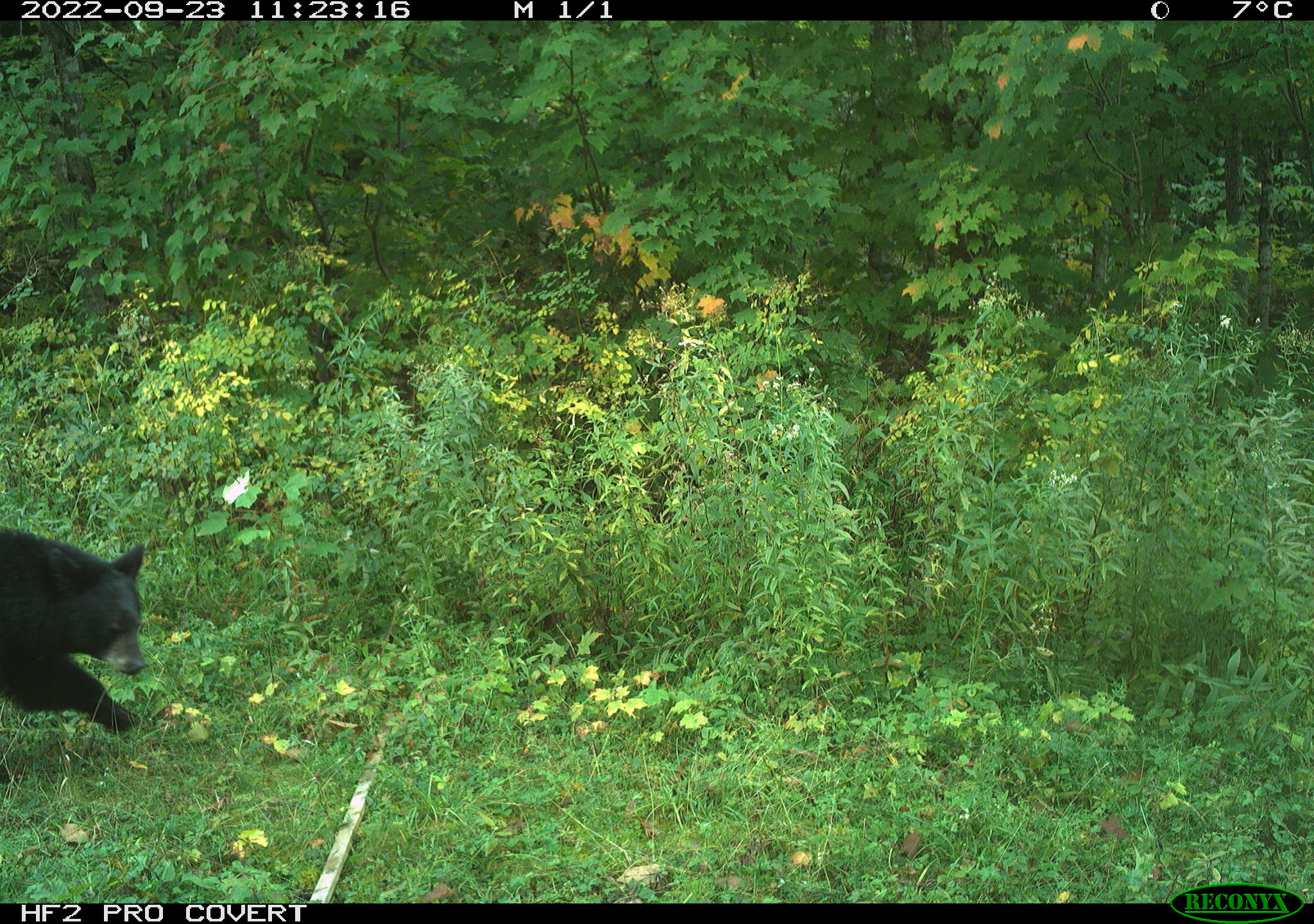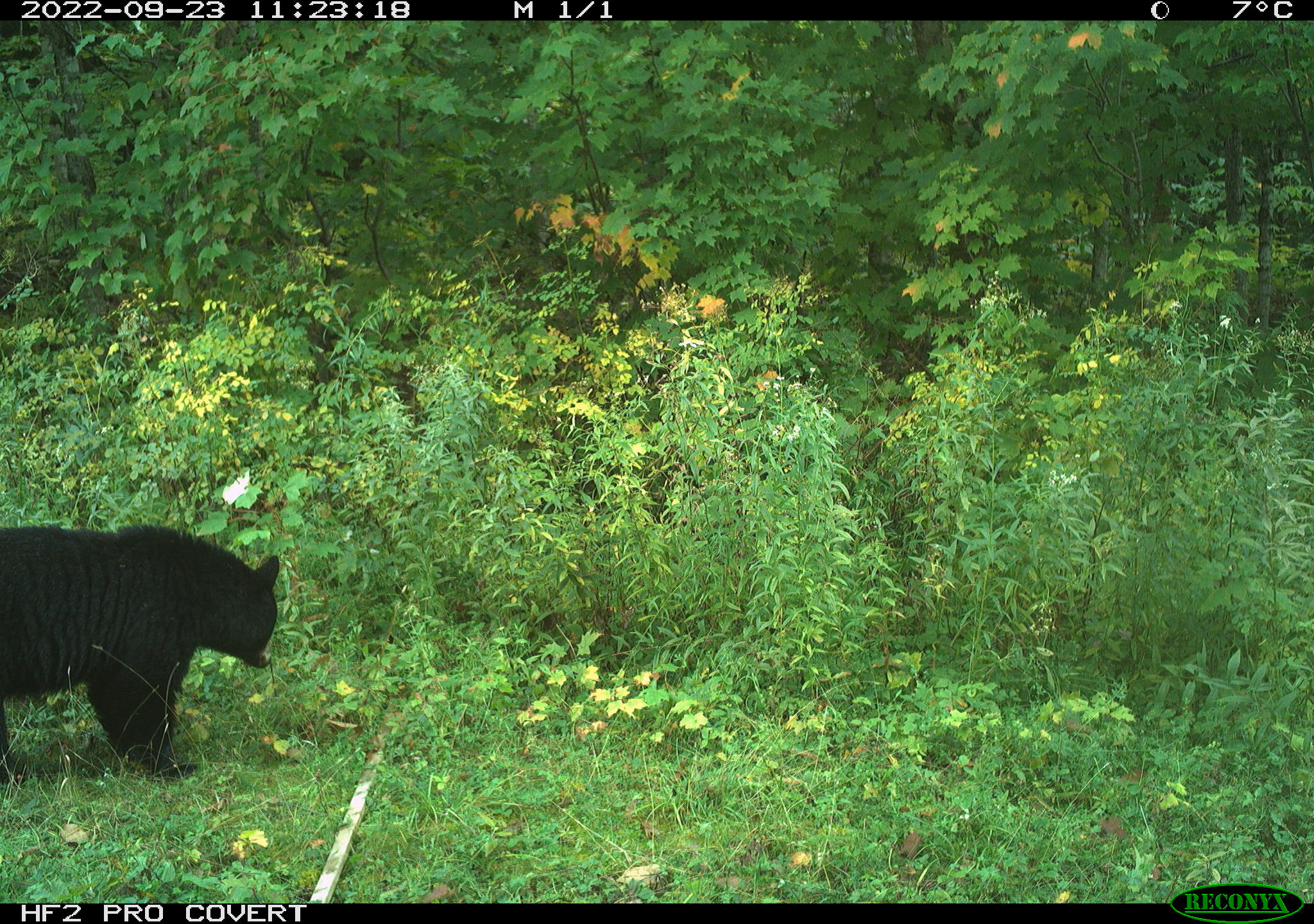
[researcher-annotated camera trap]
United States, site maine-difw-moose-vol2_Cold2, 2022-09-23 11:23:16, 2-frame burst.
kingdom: Animalia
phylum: Chordata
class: Mammalia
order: Carnivora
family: Ursidae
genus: Ursus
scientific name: Ursus americanus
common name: black bear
Black bear (Ursus americanus).